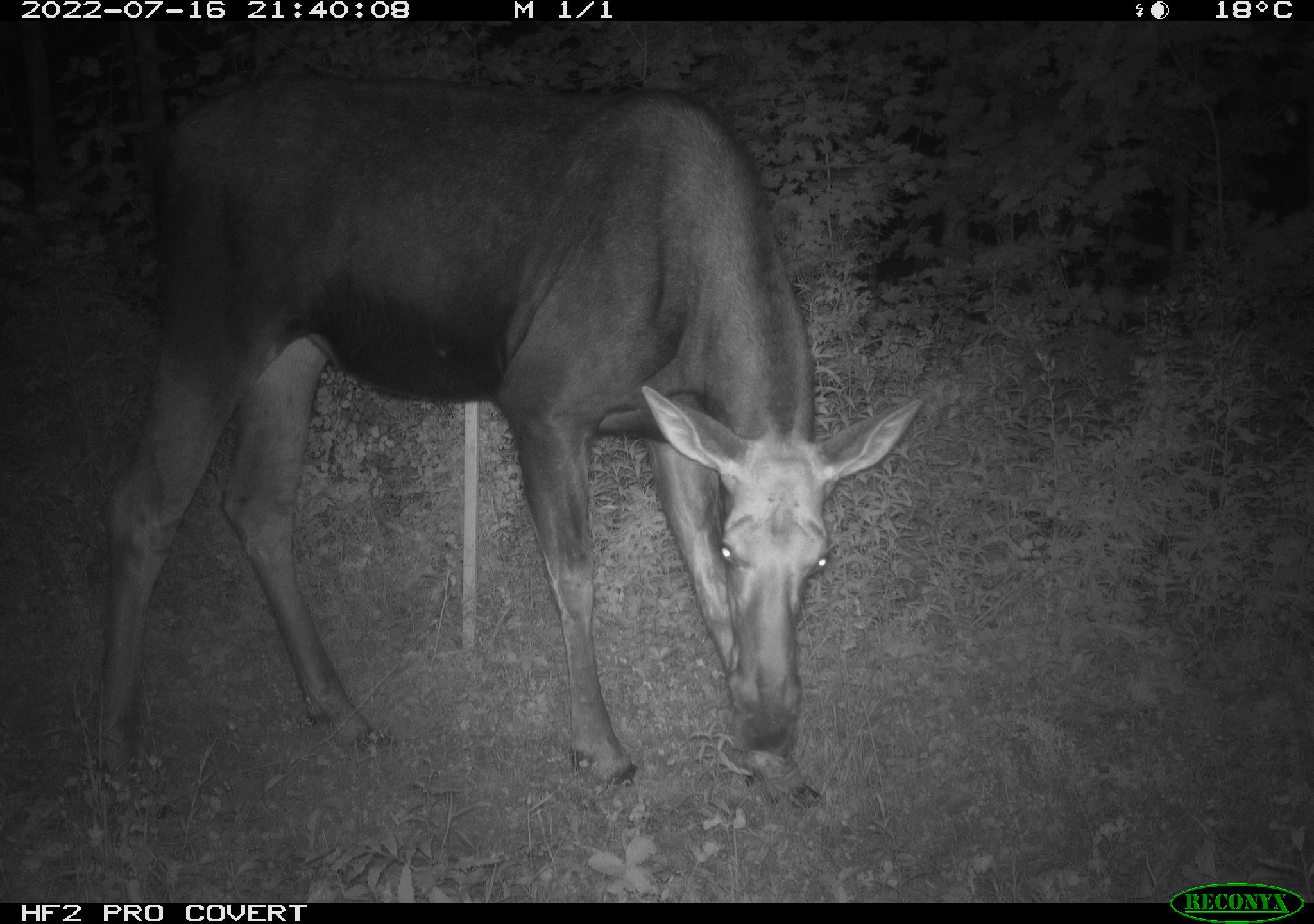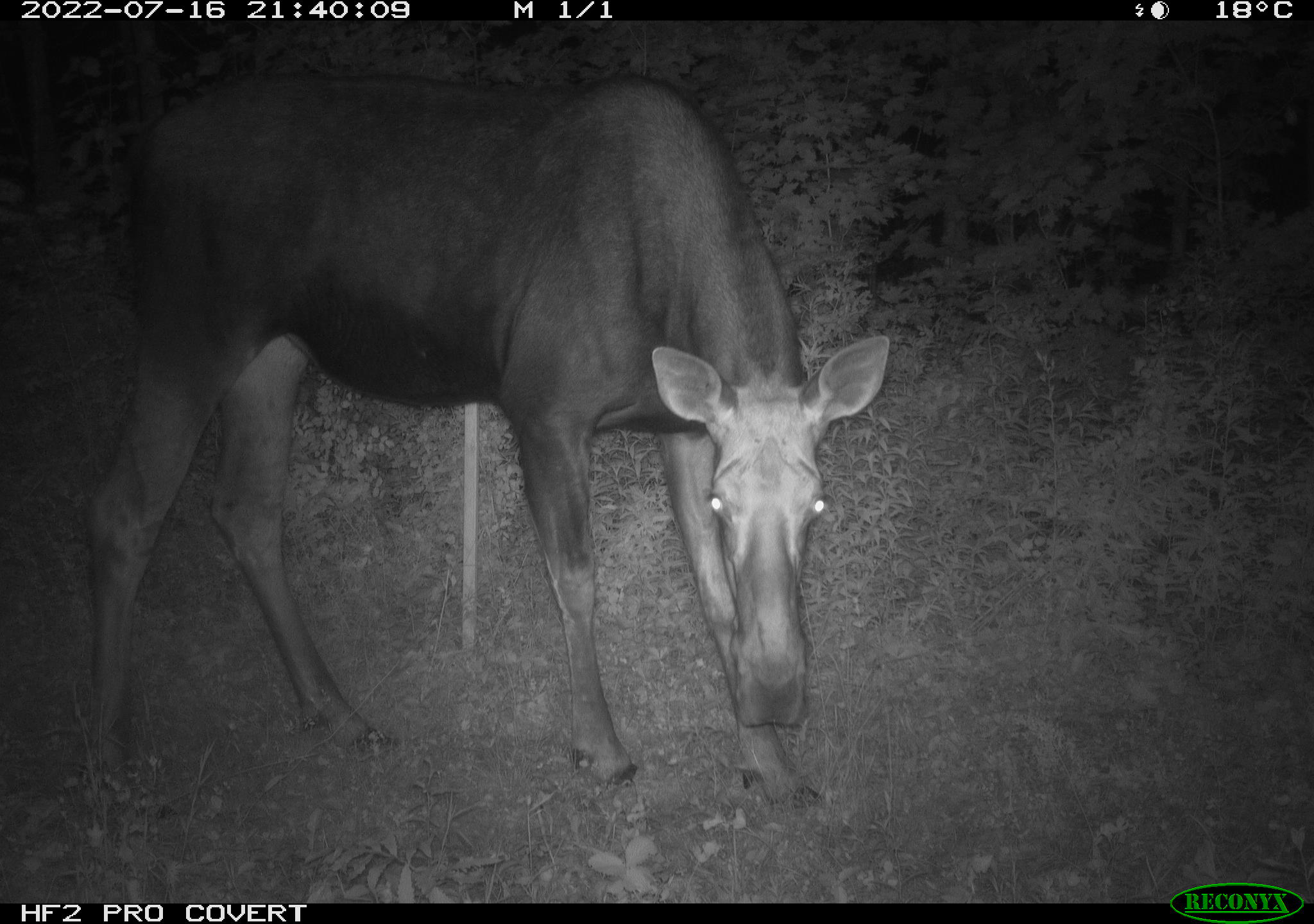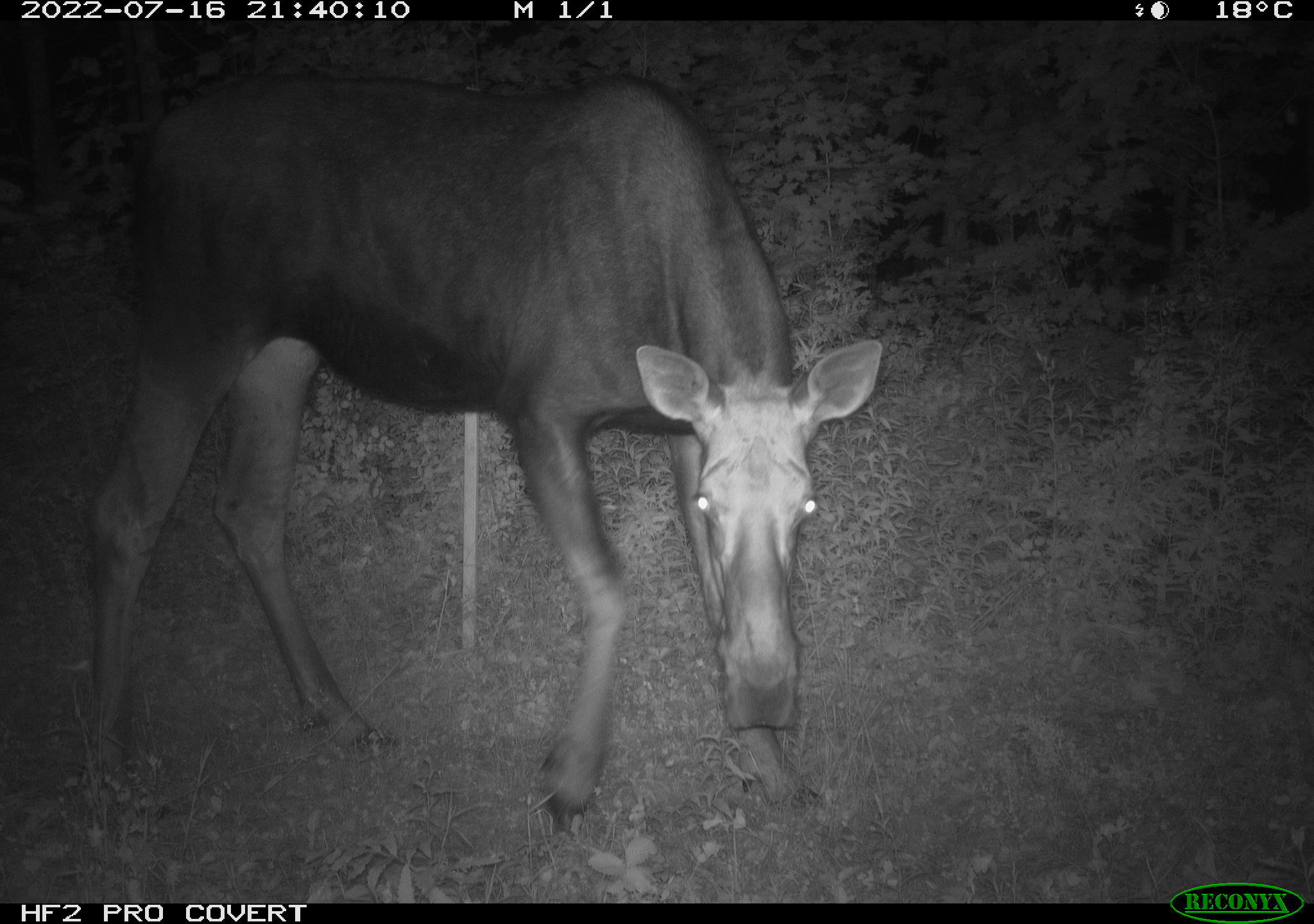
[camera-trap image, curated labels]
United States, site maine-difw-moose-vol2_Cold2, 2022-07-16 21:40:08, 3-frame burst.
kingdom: Animalia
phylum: Chordata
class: Mammalia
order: Artiodactyla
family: Cervidae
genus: Alces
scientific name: Alces alces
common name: moose